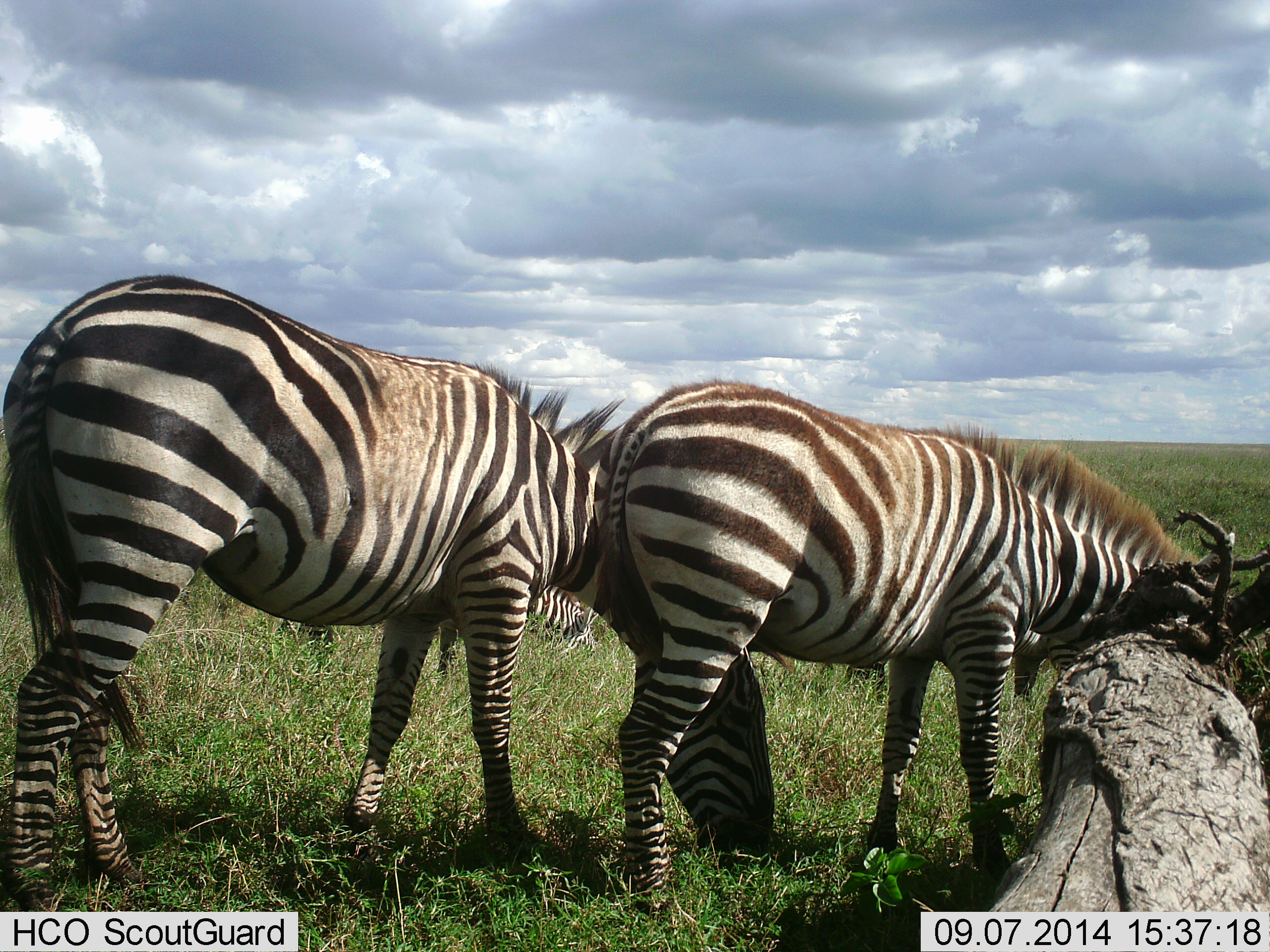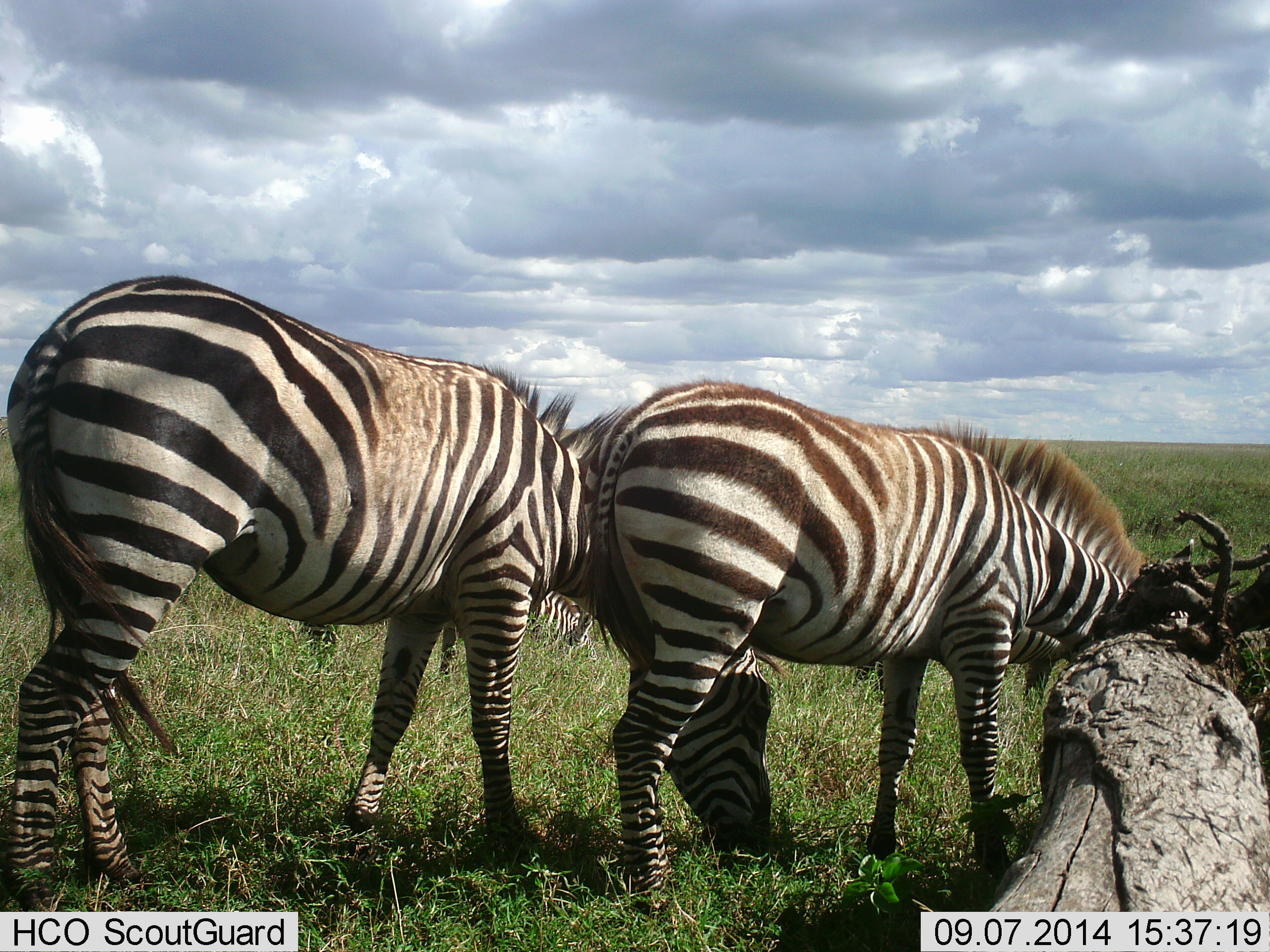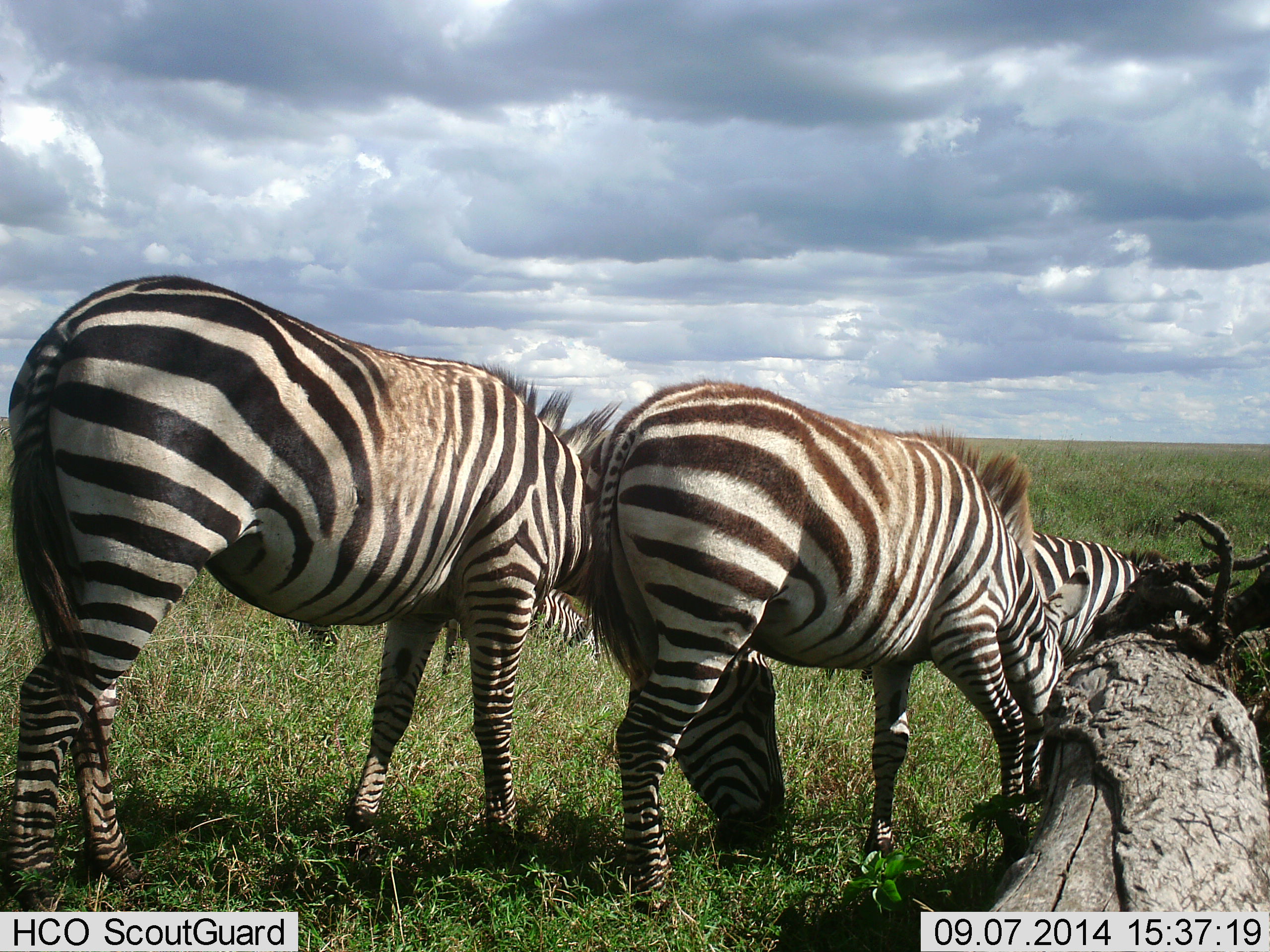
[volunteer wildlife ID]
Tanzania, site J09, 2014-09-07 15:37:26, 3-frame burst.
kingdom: Animalia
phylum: Chordata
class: Mammalia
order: Perissodactyla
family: Equidae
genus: Equus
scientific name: Equus quagga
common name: plains zebra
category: zebra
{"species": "zebra (plains zebra) (Equus quagga)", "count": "2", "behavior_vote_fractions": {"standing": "40%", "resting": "0%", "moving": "0%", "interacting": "0%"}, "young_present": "0%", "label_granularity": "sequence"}